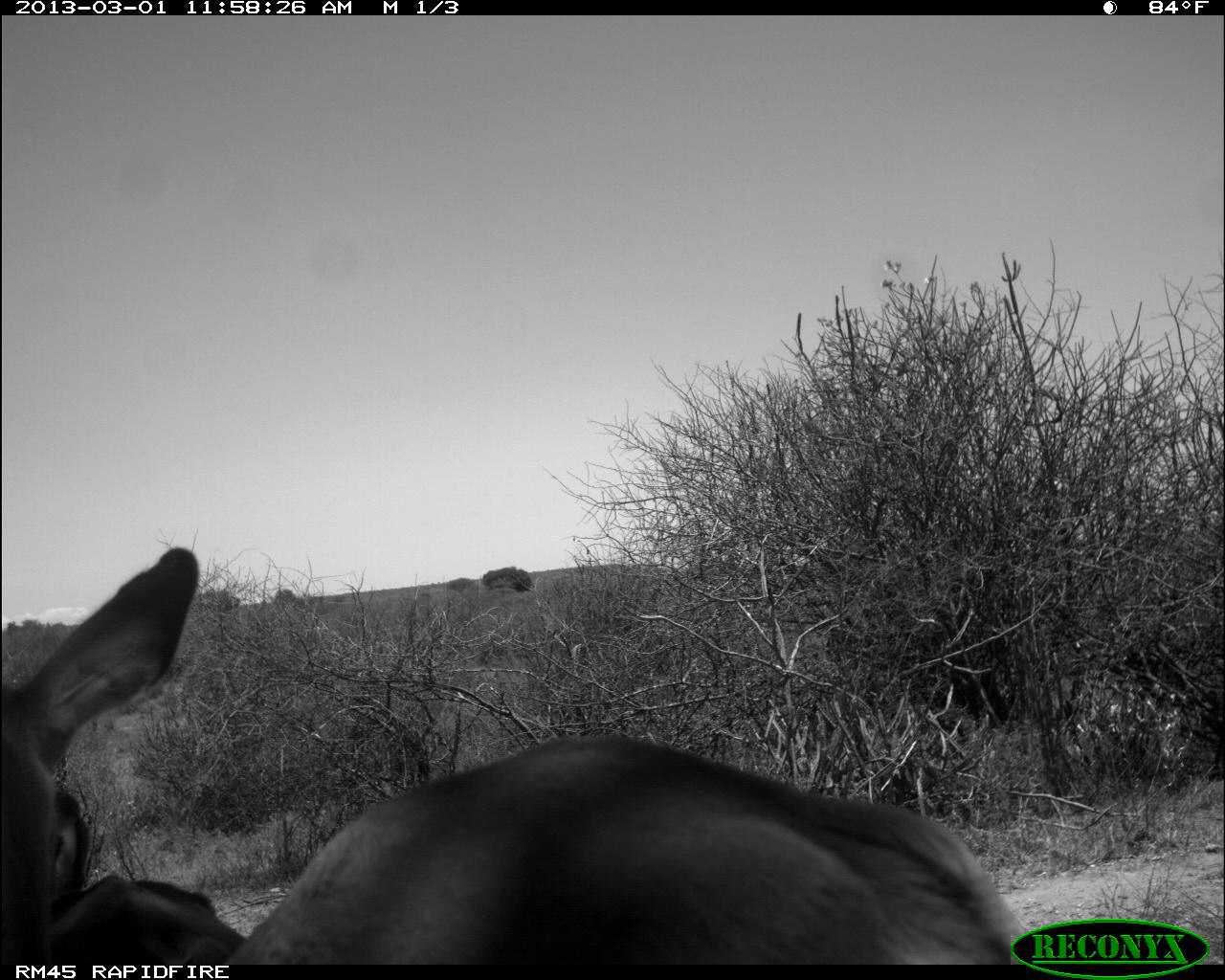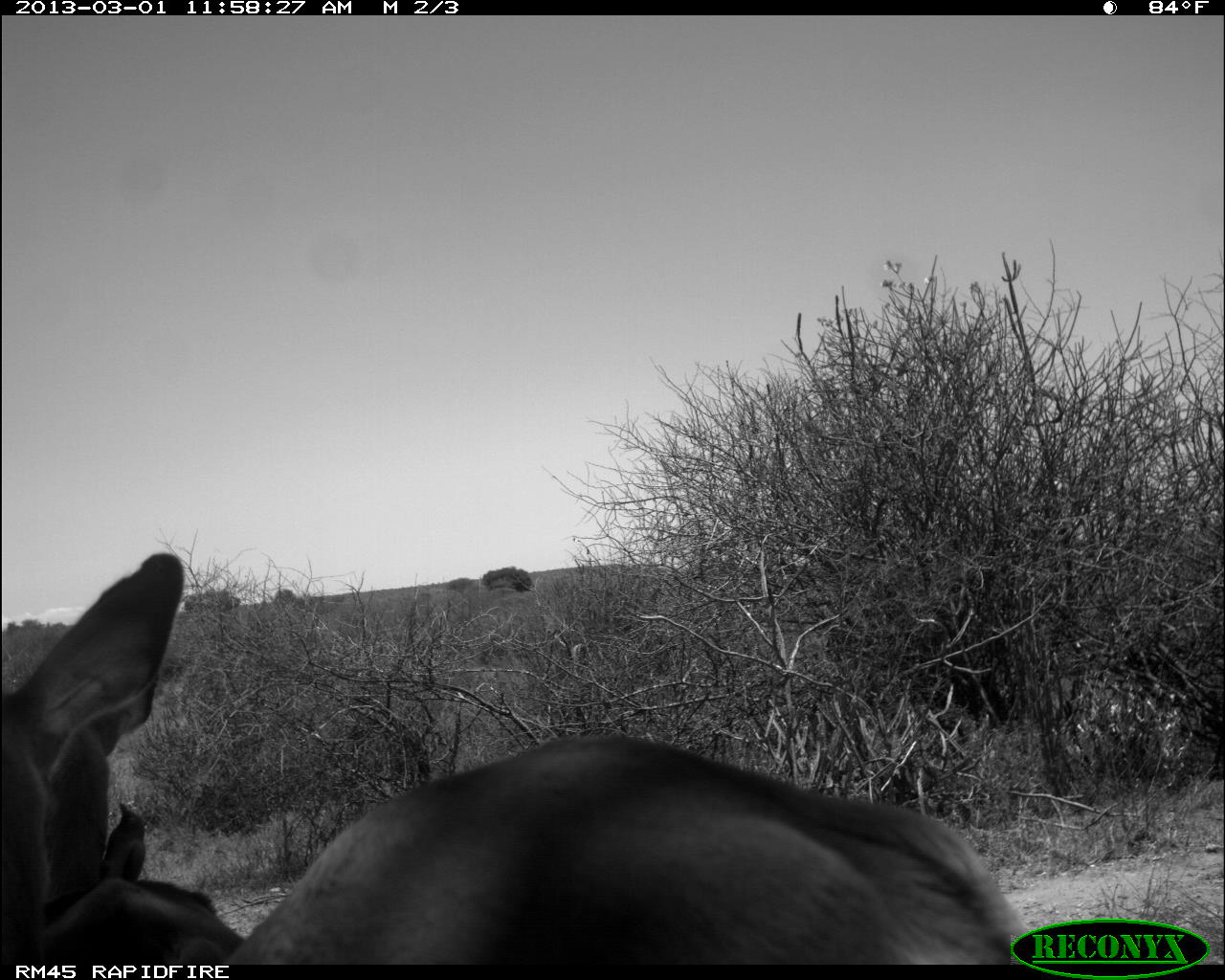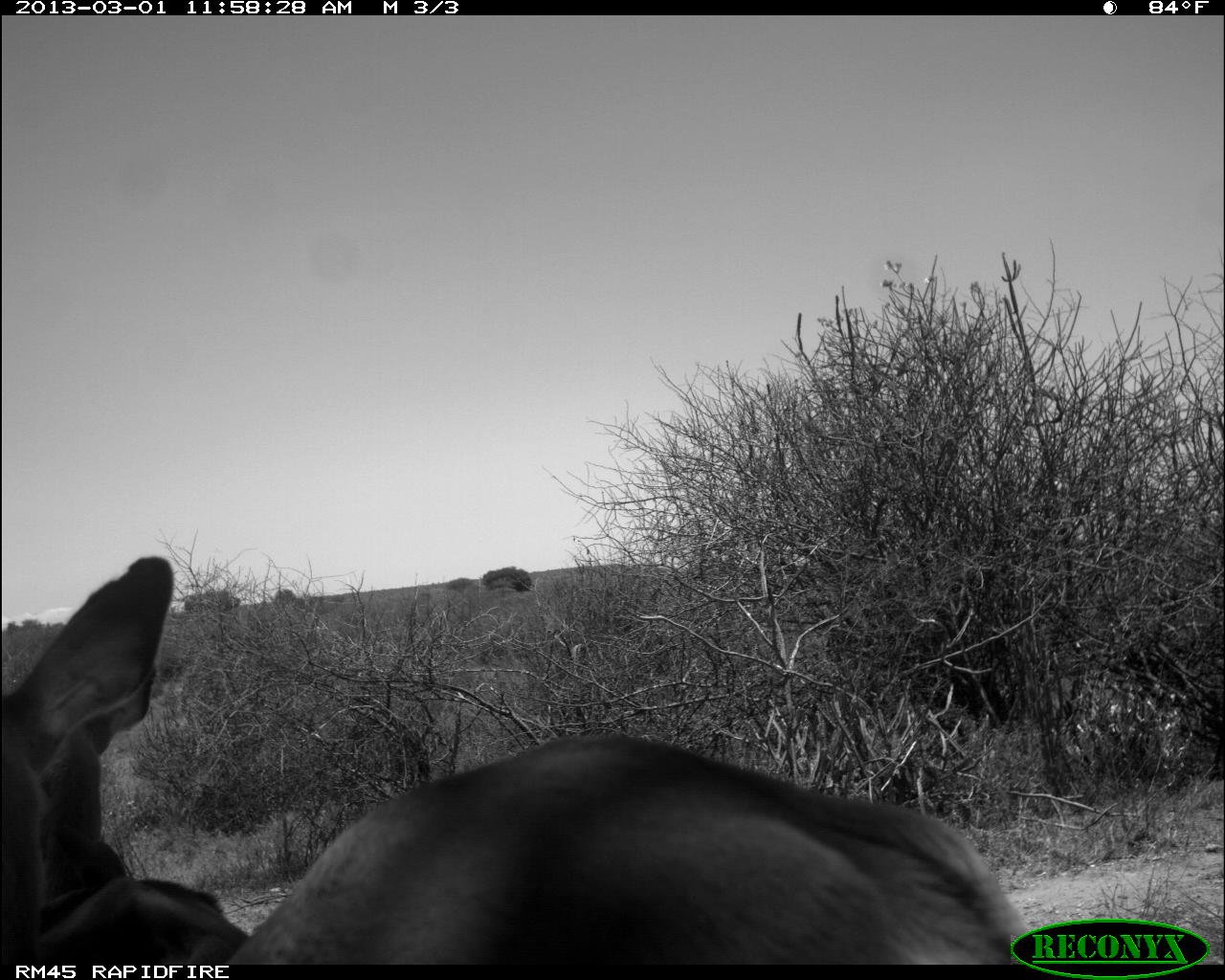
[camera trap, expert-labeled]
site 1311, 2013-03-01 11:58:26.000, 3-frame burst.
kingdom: Animalia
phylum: Chordata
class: Mammalia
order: Artiodactyla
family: Bovidae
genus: Aepyceros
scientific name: Aepyceros melampus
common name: impala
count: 2